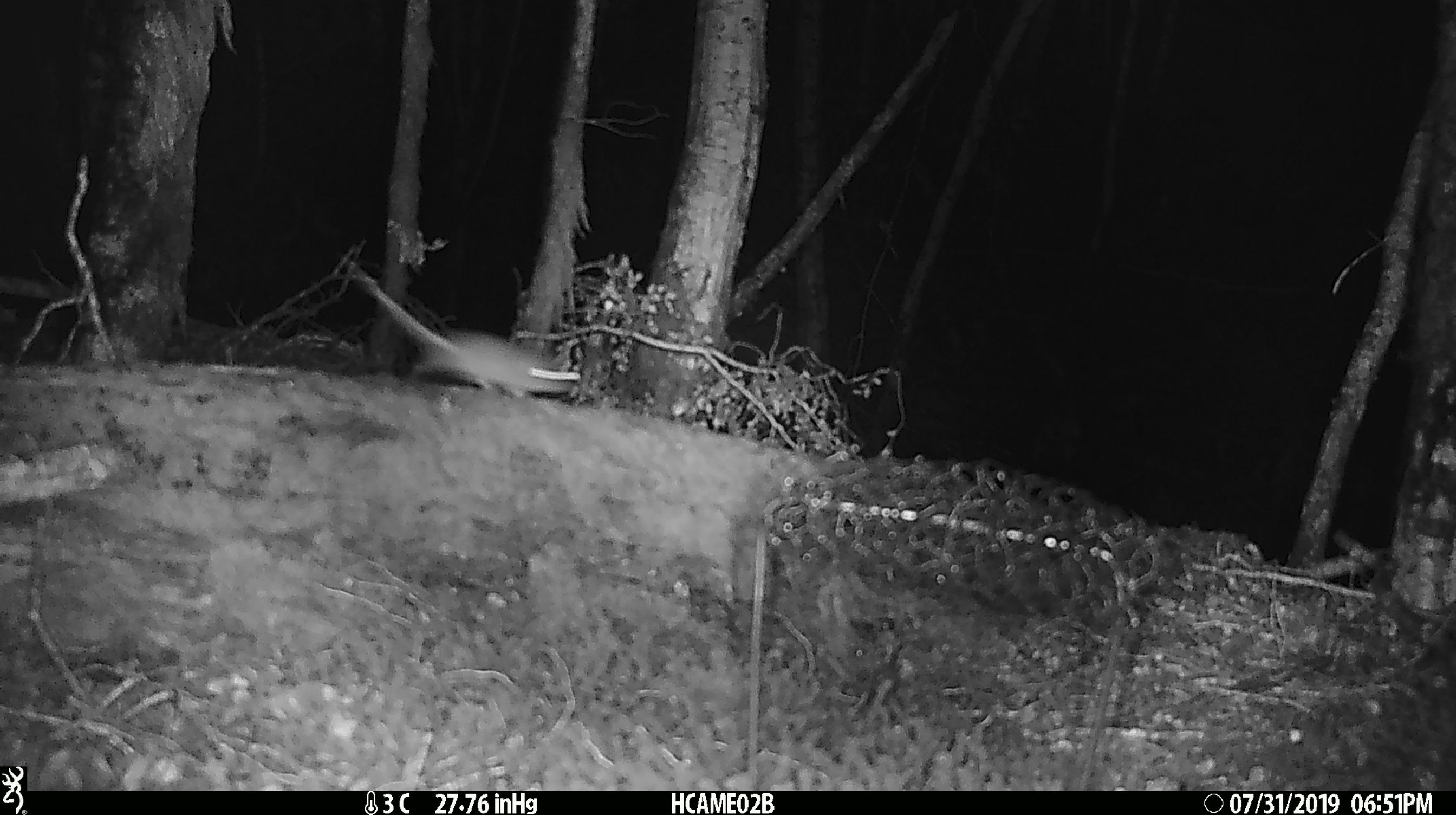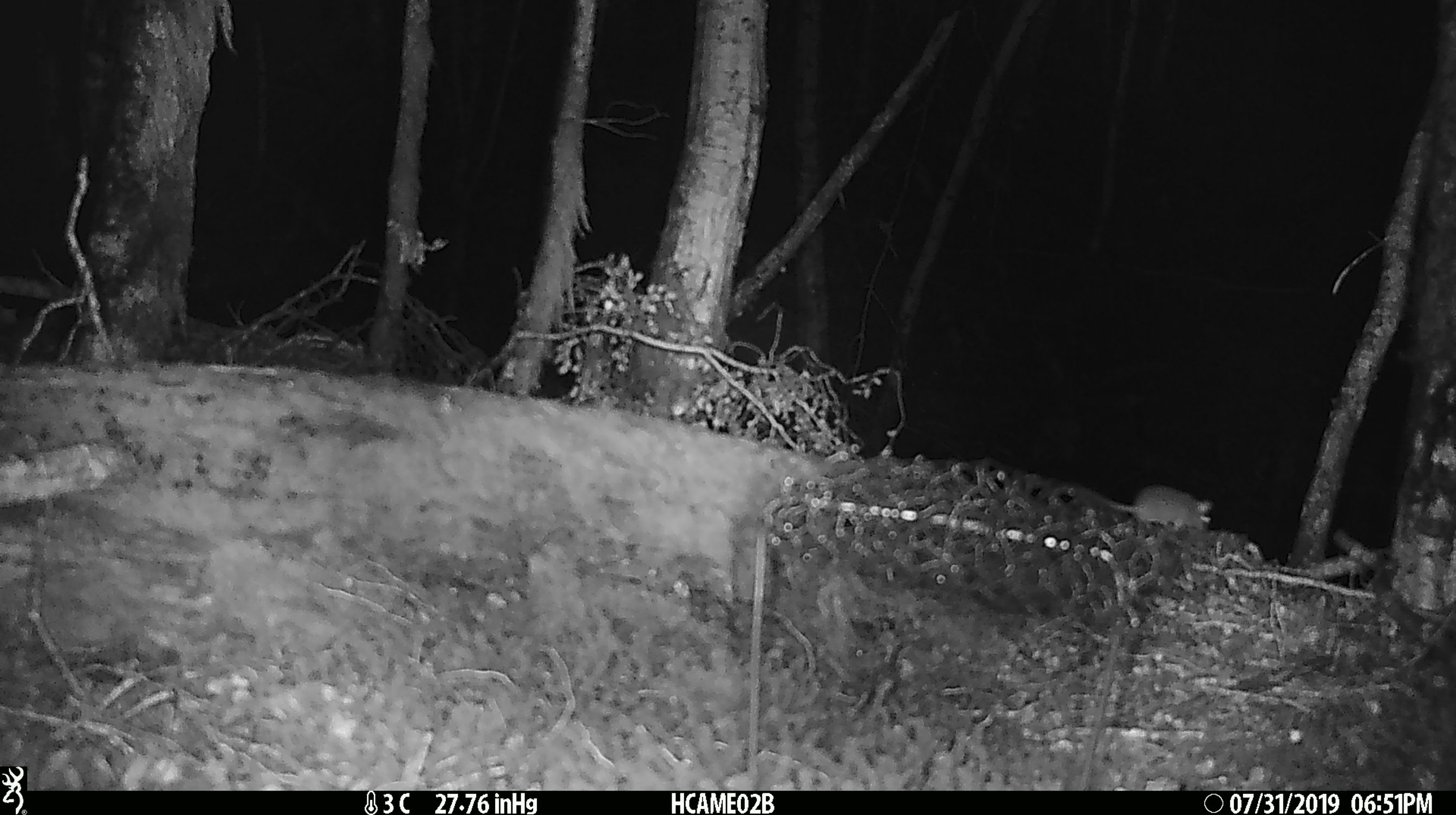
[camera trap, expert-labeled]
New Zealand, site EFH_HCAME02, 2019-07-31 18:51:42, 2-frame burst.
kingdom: Animalia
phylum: Chordata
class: Mammalia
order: Rodentia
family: Muridae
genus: Mus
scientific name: Mus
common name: mouse